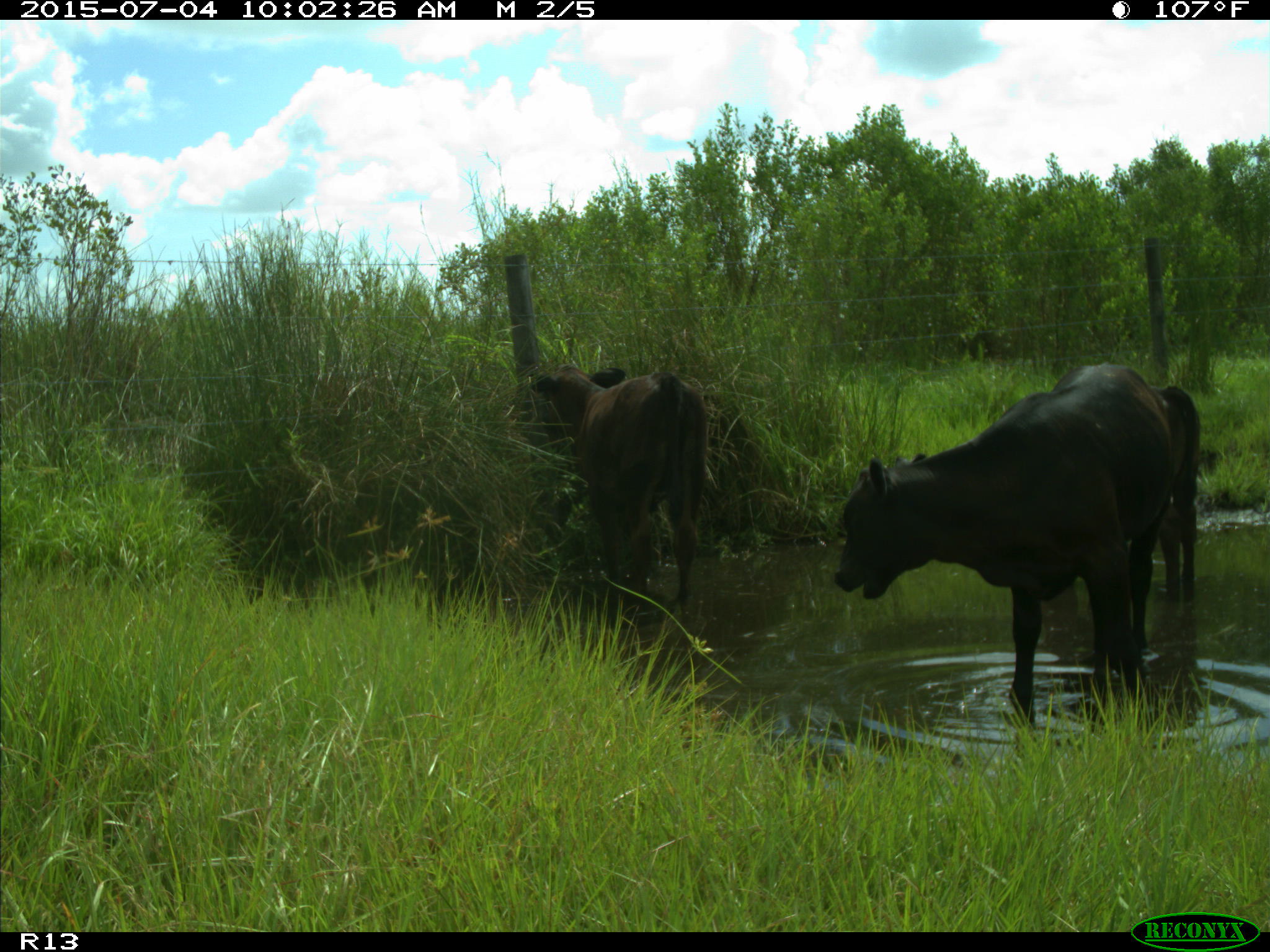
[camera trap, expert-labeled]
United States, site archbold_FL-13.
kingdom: Animalia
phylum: Chordata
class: Mammalia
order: Artiodactyla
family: Bovidae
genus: Bos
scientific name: Bos taurus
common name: domestic cow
Bos taurus (domestic cow).